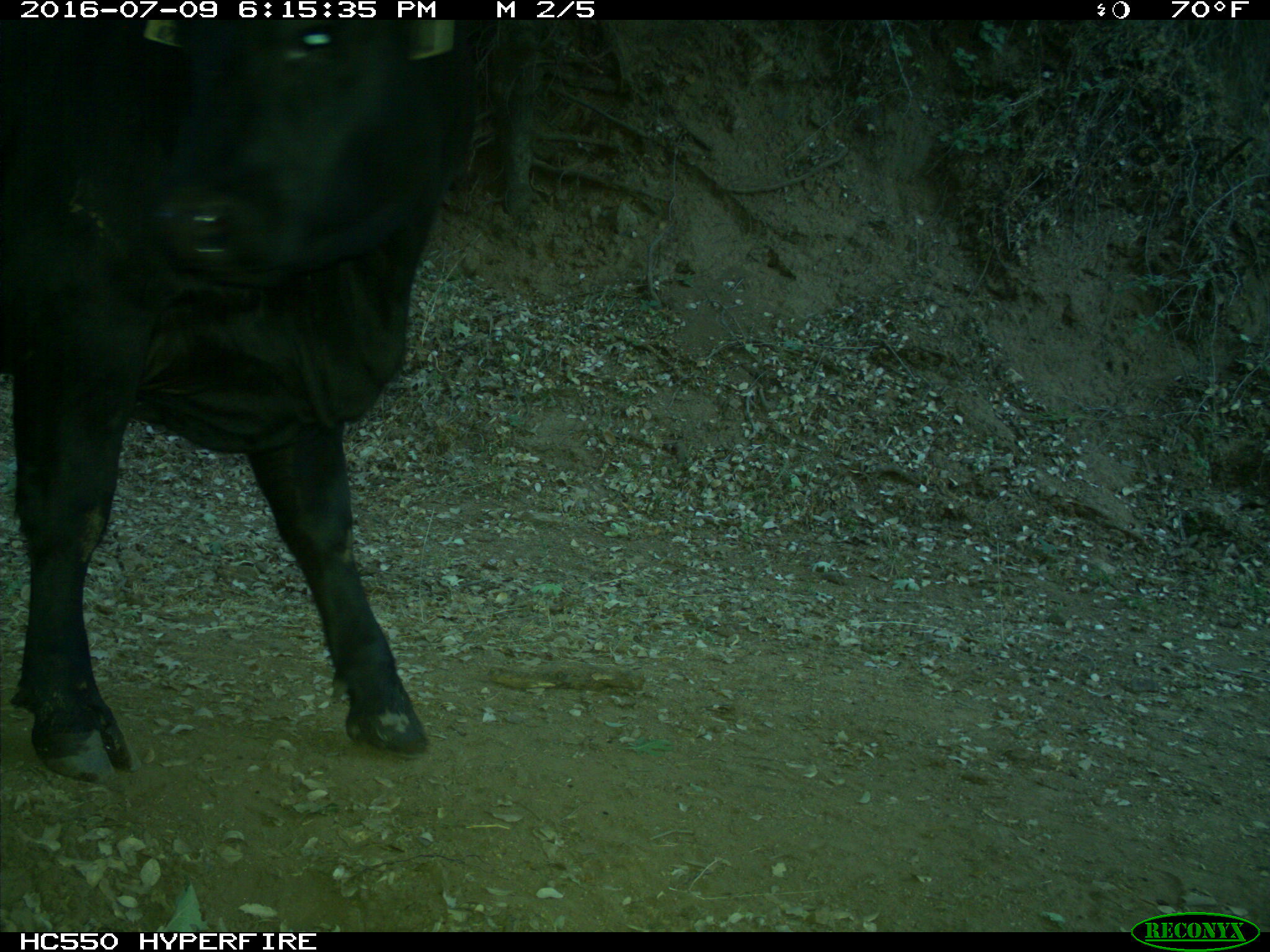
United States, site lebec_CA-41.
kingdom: Animalia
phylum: Chordata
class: Mammalia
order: Artiodactyla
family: Bovidae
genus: Bos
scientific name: Bos taurus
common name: domestic cow